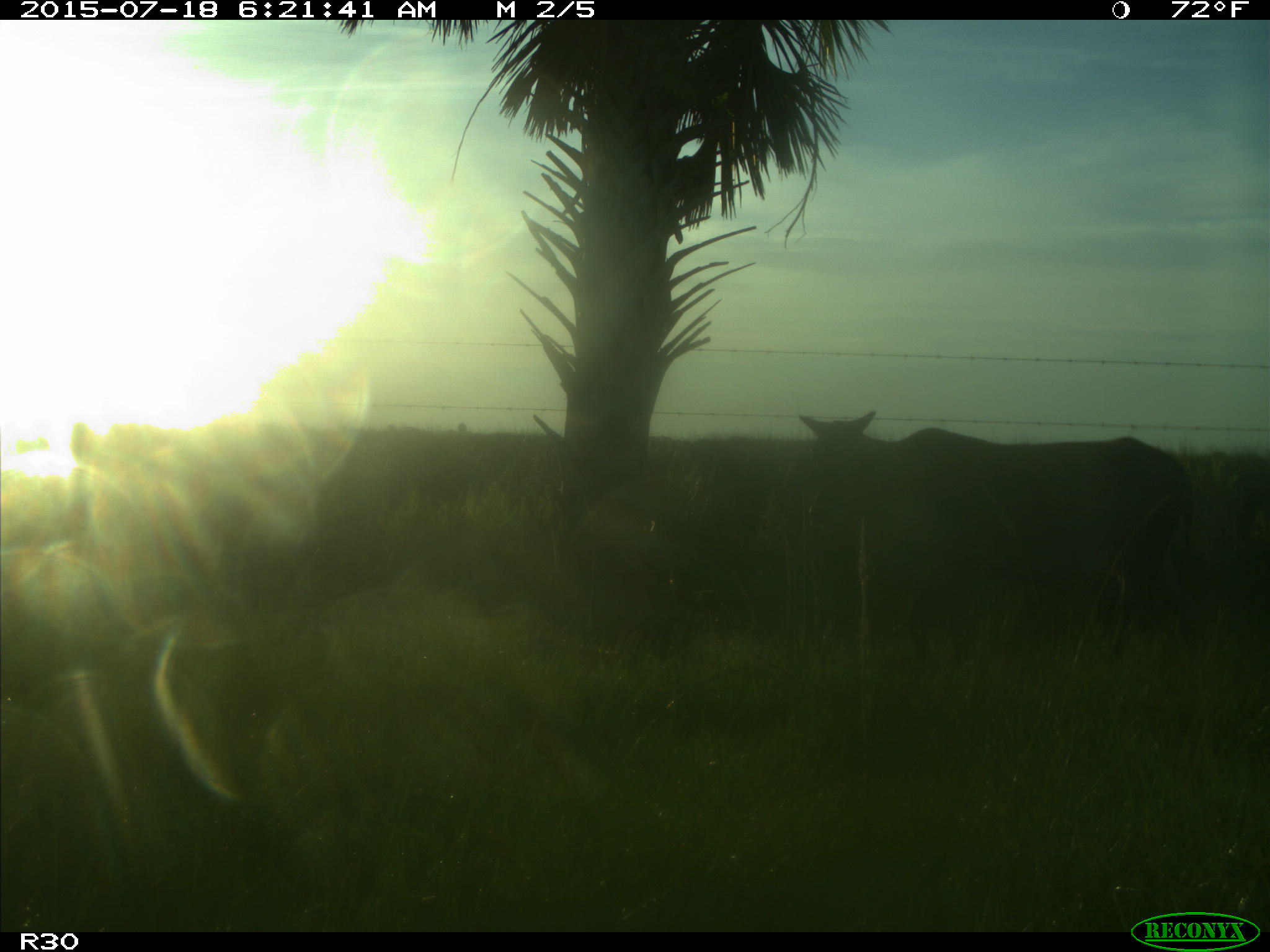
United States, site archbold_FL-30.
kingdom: Animalia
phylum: Chordata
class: Mammalia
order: Artiodactyla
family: Bovidae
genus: Bos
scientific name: Bos taurus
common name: domestic cow